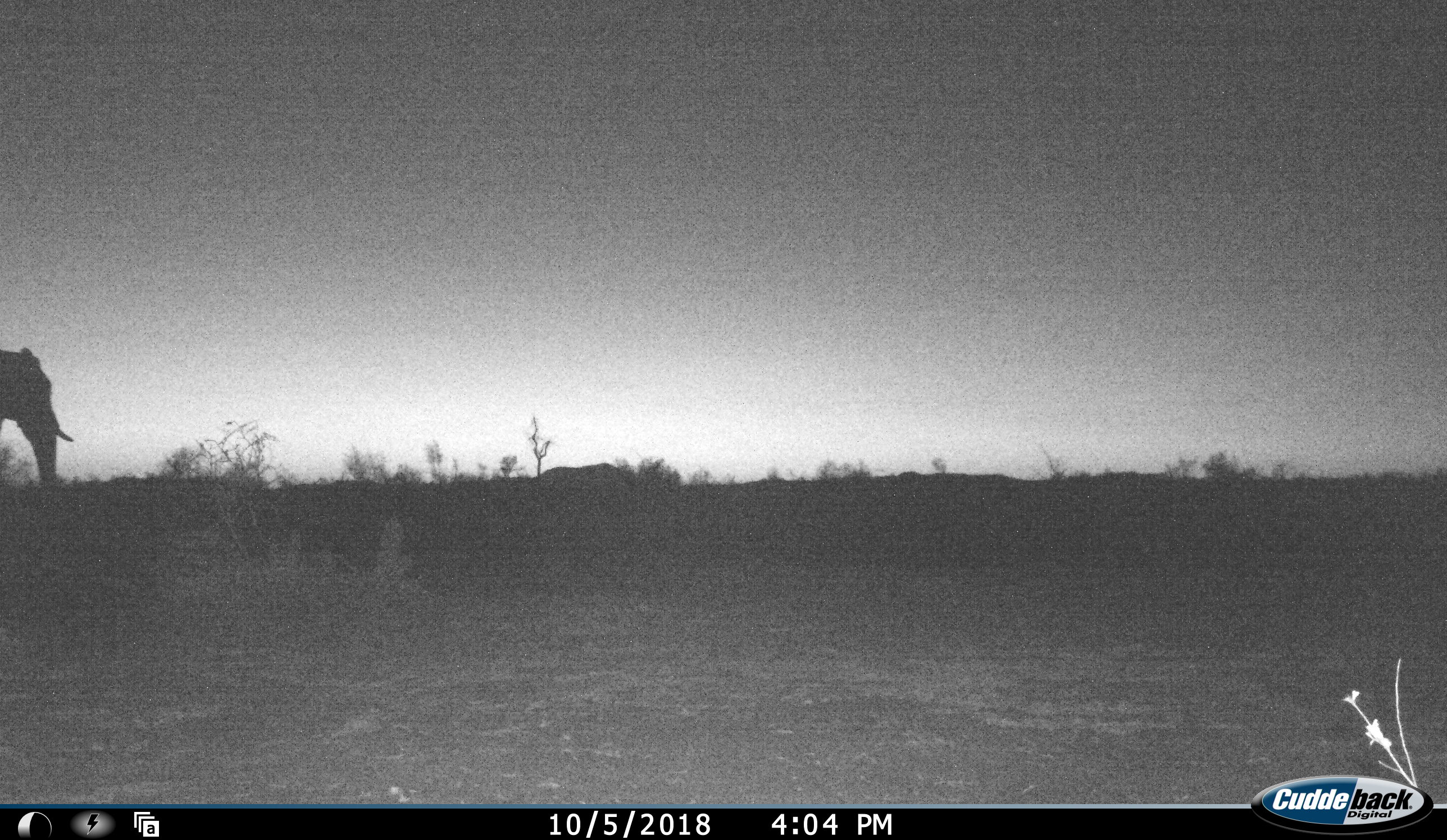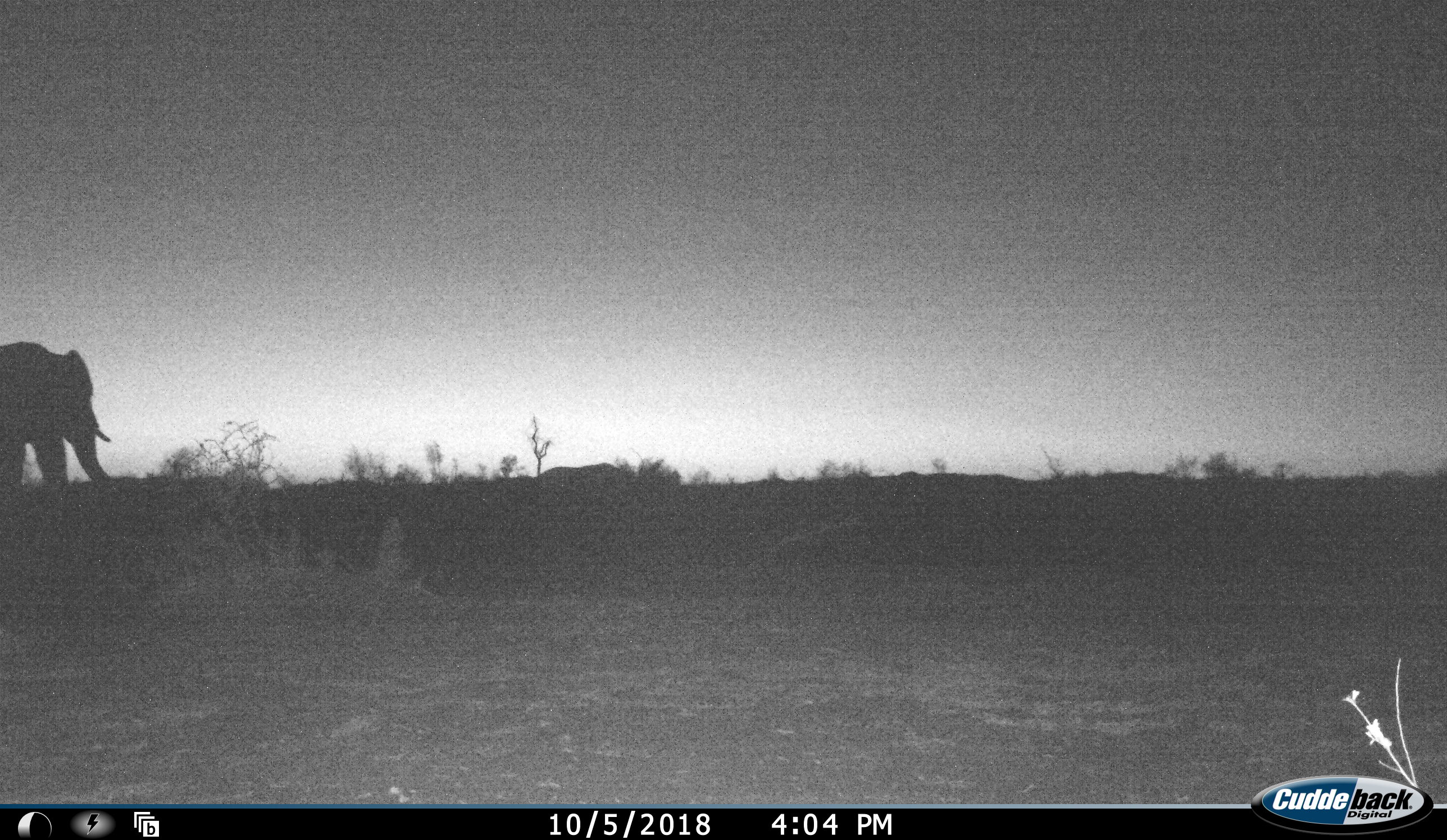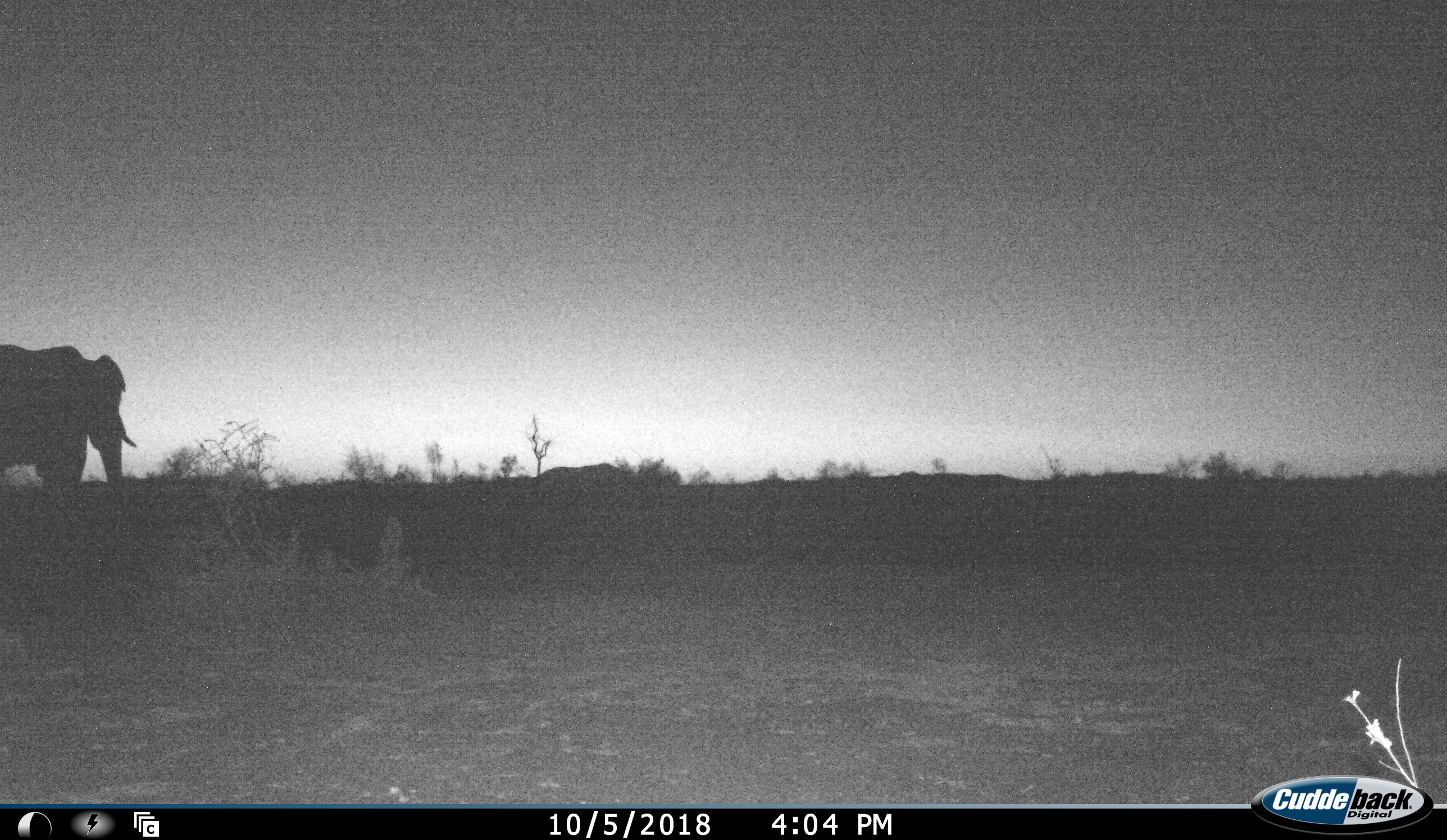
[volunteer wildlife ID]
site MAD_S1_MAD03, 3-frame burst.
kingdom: Animalia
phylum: Chordata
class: Mammalia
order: Proboscidea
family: Elephantidae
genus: Loxodonta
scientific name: Loxodonta africana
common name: african bush elephant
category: elephant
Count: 1.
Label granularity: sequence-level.